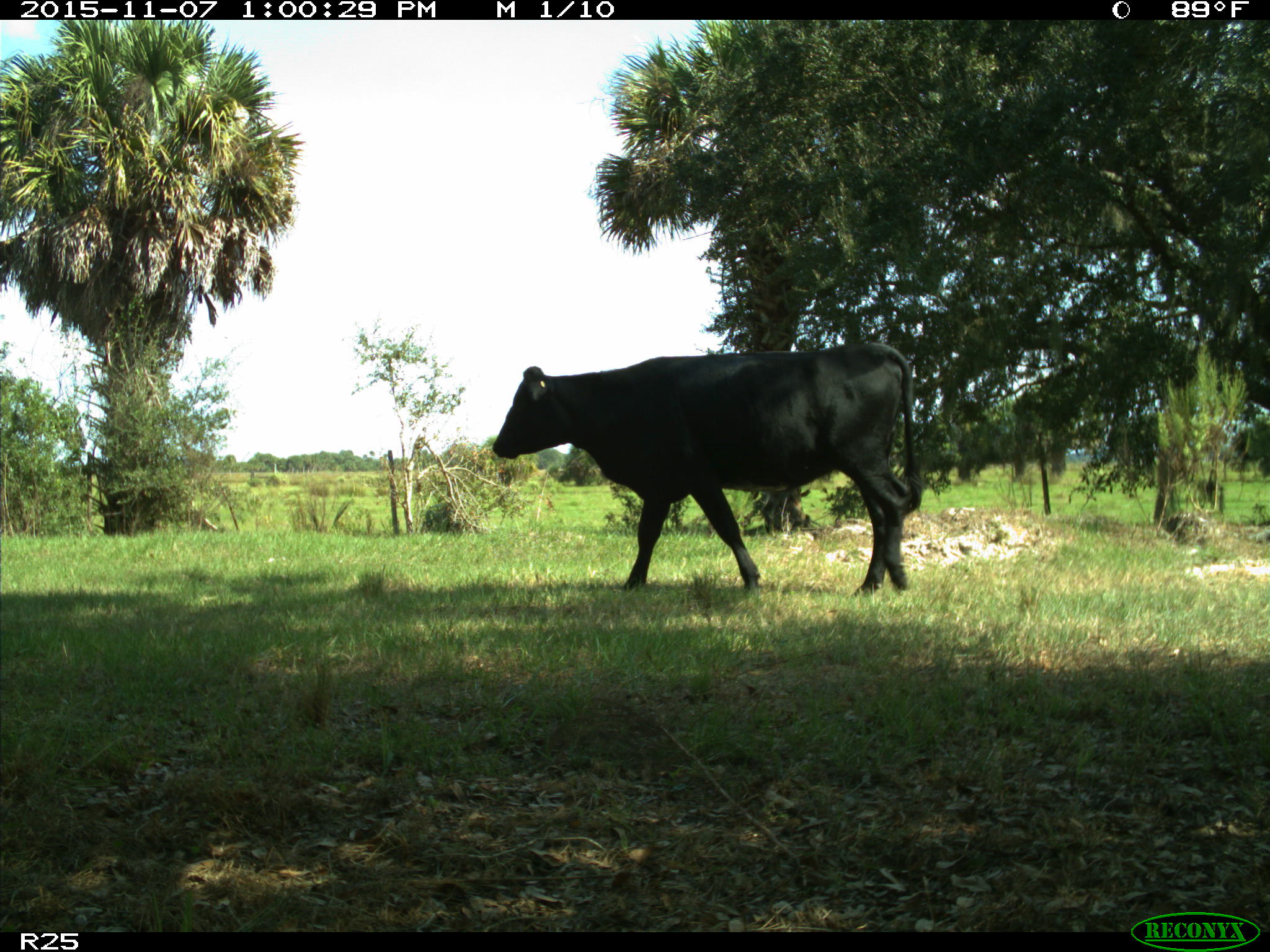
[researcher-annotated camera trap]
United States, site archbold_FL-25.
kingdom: Animalia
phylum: Chordata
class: Mammalia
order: Artiodactyla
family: Bovidae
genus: Bos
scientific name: Bos taurus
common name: domestic cow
Bos taurus (domestic cow).